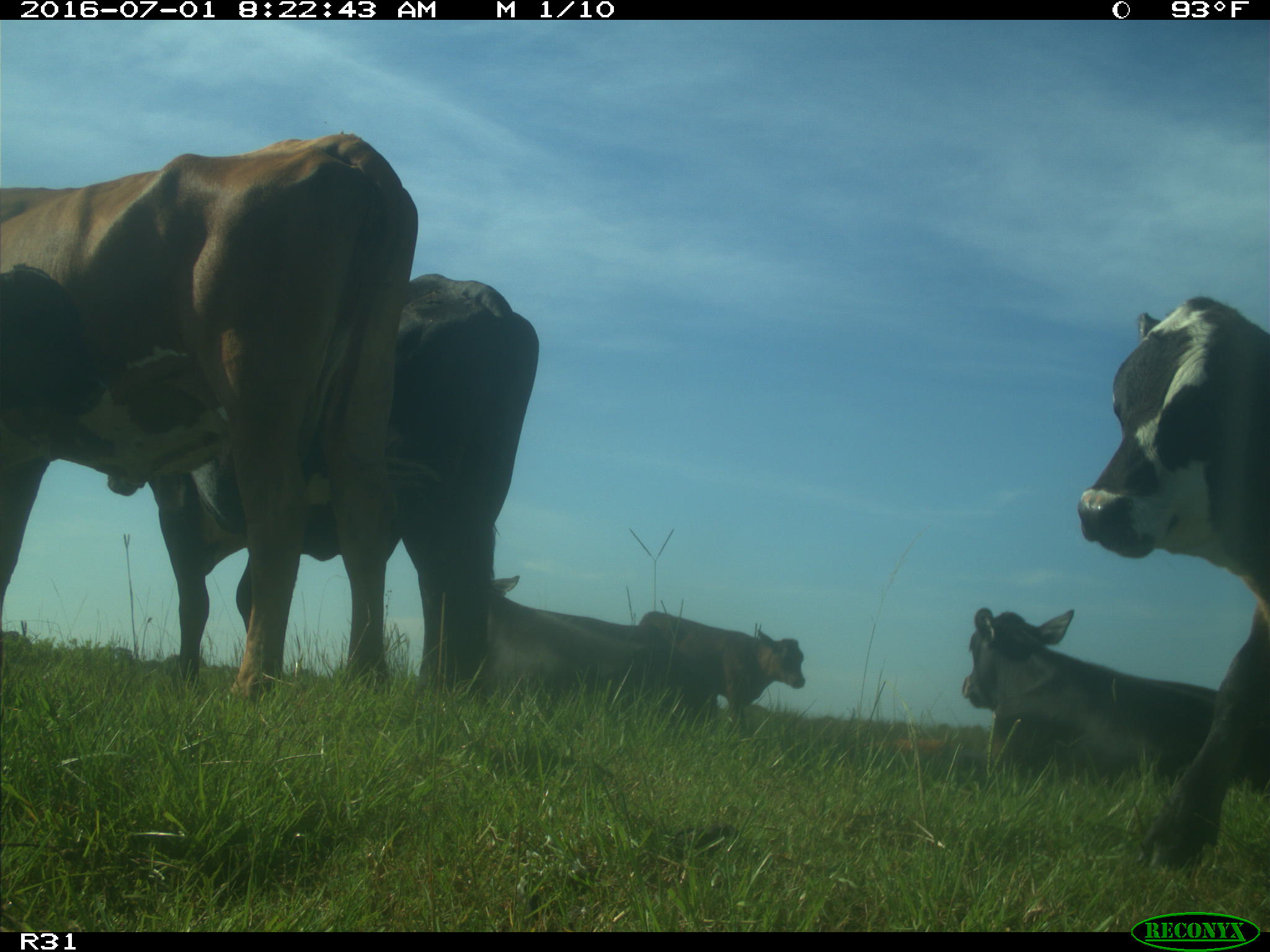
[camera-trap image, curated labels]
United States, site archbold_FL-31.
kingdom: Animalia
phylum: Chordata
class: Mammalia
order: Artiodactyla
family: Bovidae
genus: Bos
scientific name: Bos taurus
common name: domestic cow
Bos taurus (domestic cow).